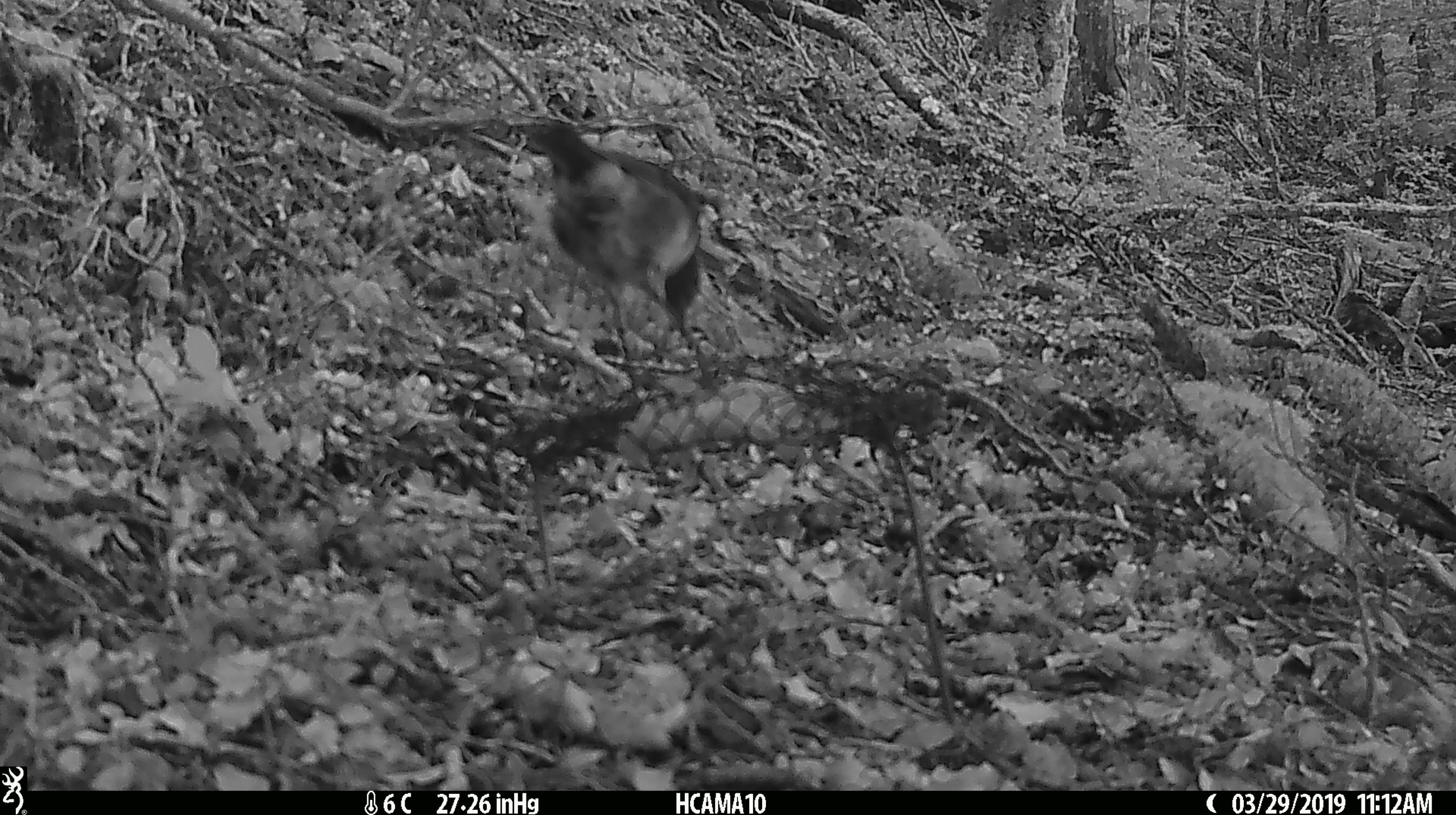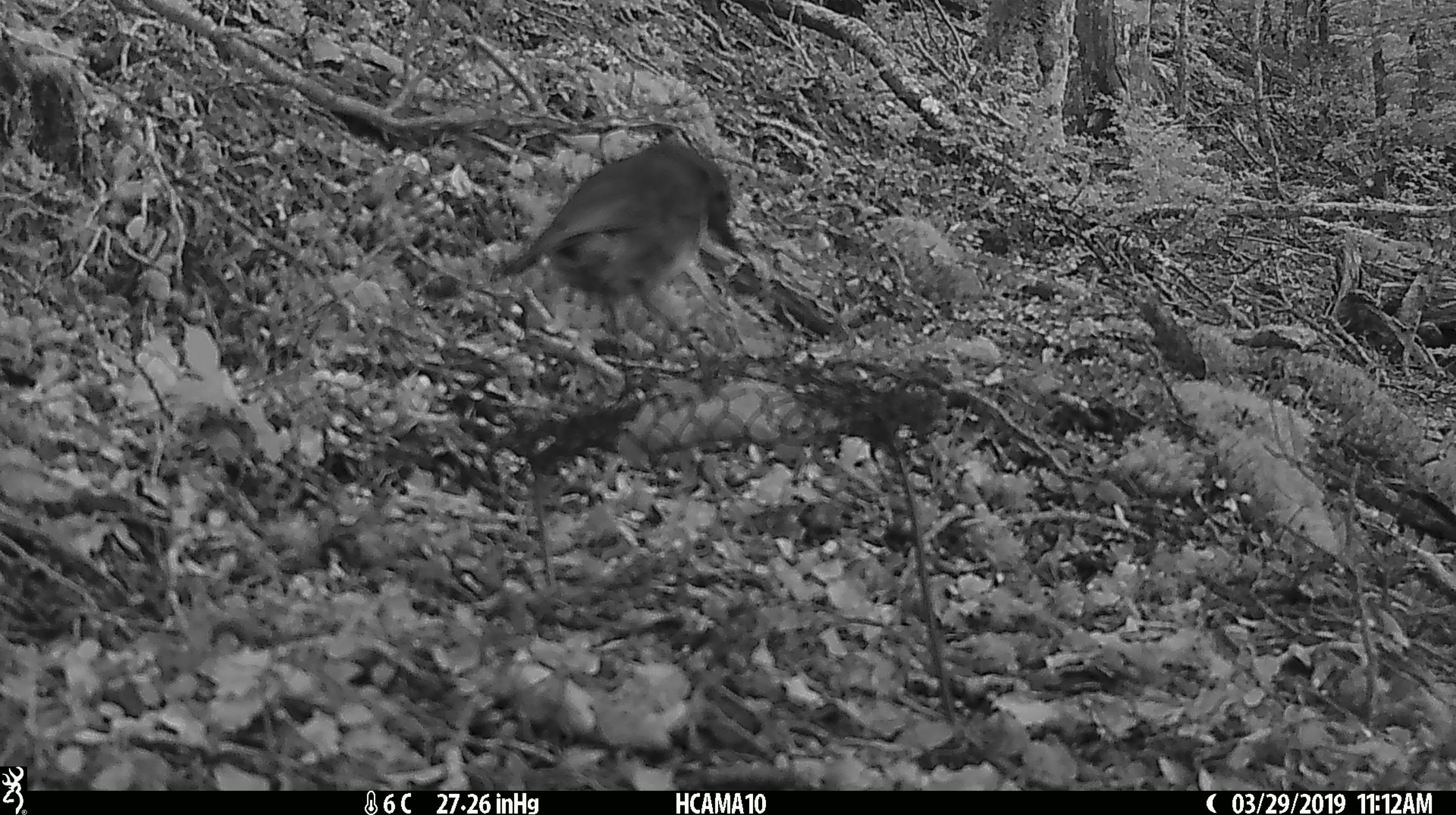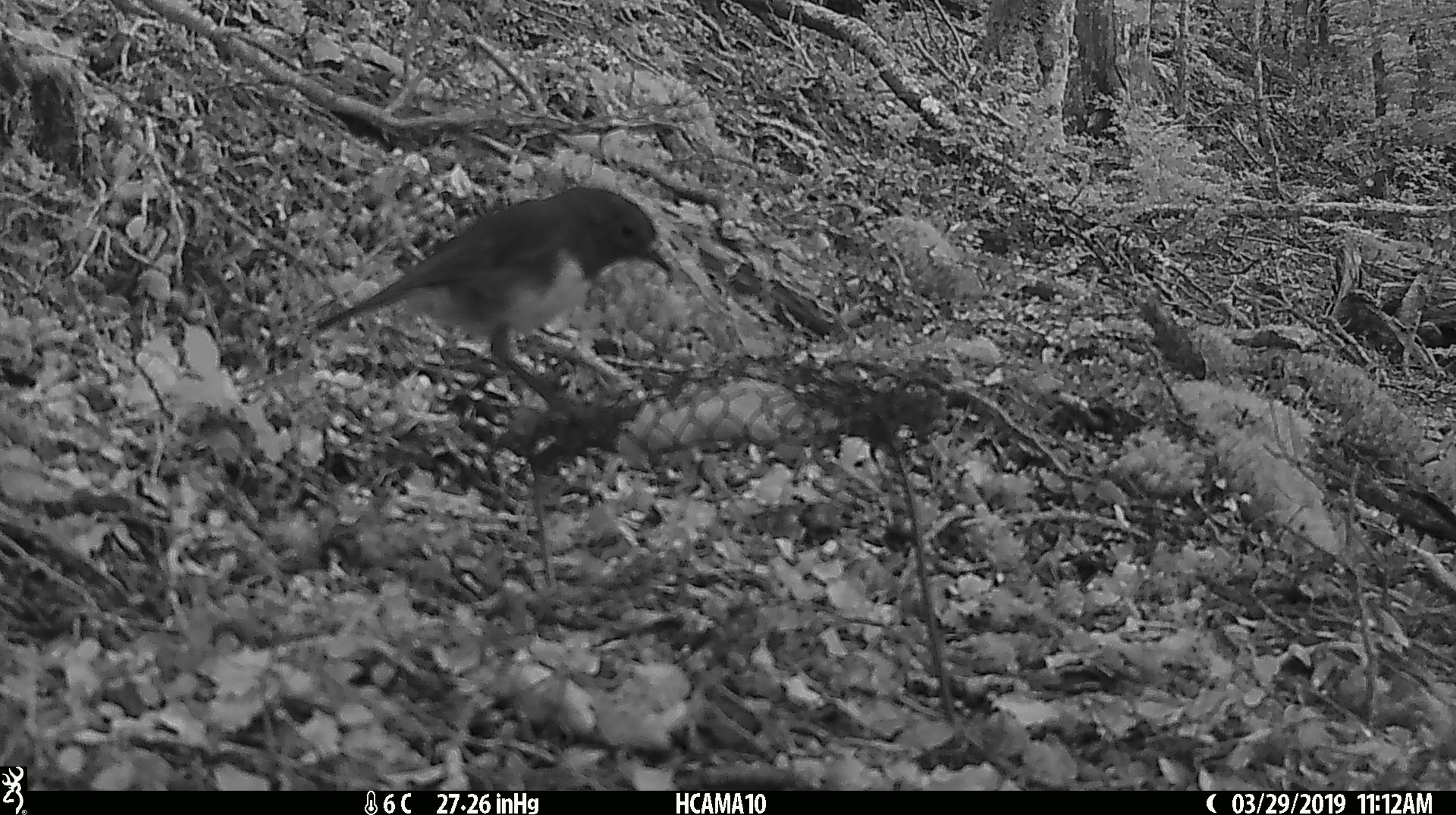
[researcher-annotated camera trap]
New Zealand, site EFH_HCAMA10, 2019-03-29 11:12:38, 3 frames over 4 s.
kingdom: Animalia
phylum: Chordata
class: Aves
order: Passeriformes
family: Petroicidae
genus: Petroica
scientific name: Petroica australis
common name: new zealand robin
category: robin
Robin (new zealand robin) (Petroica australis).